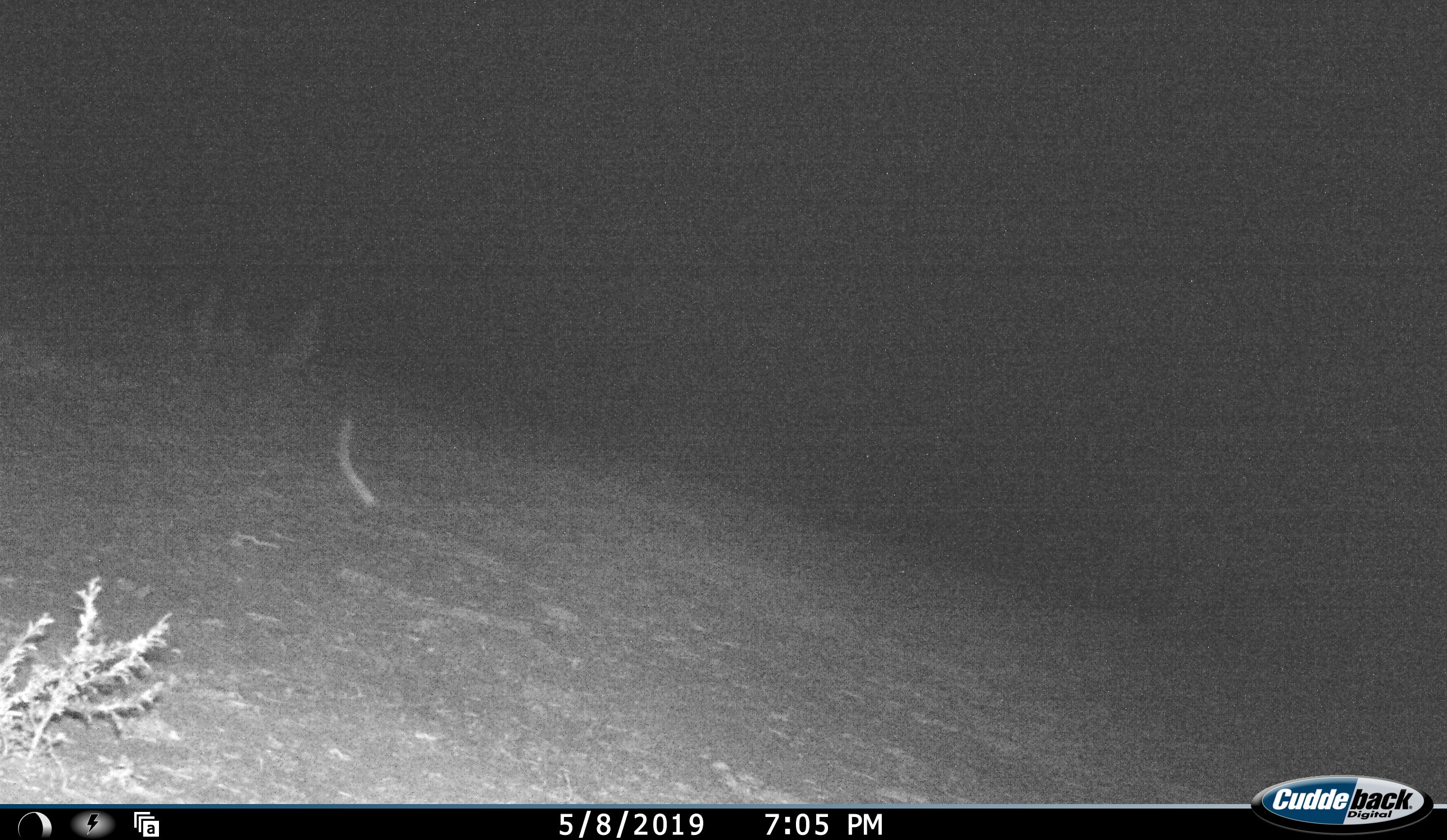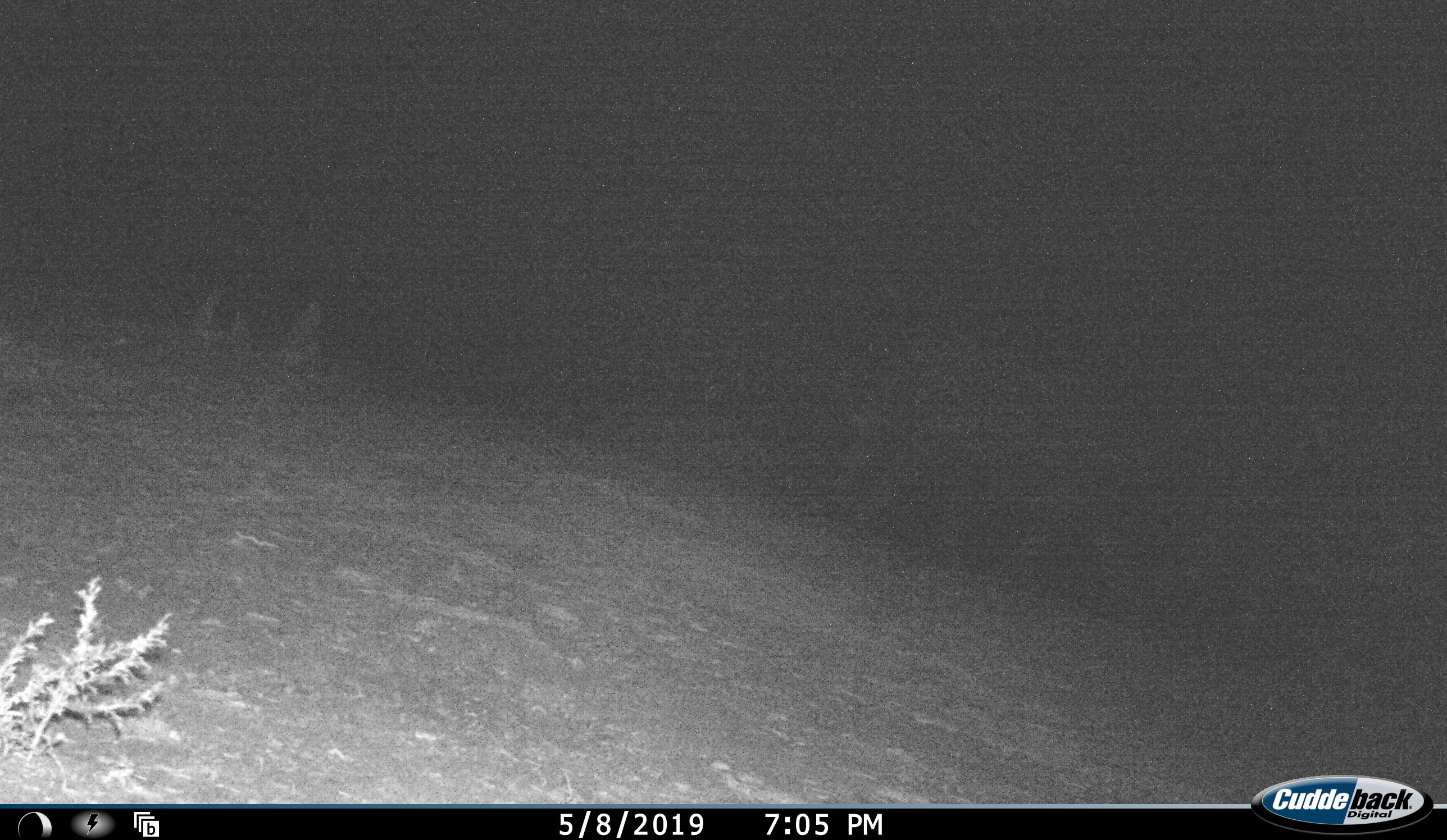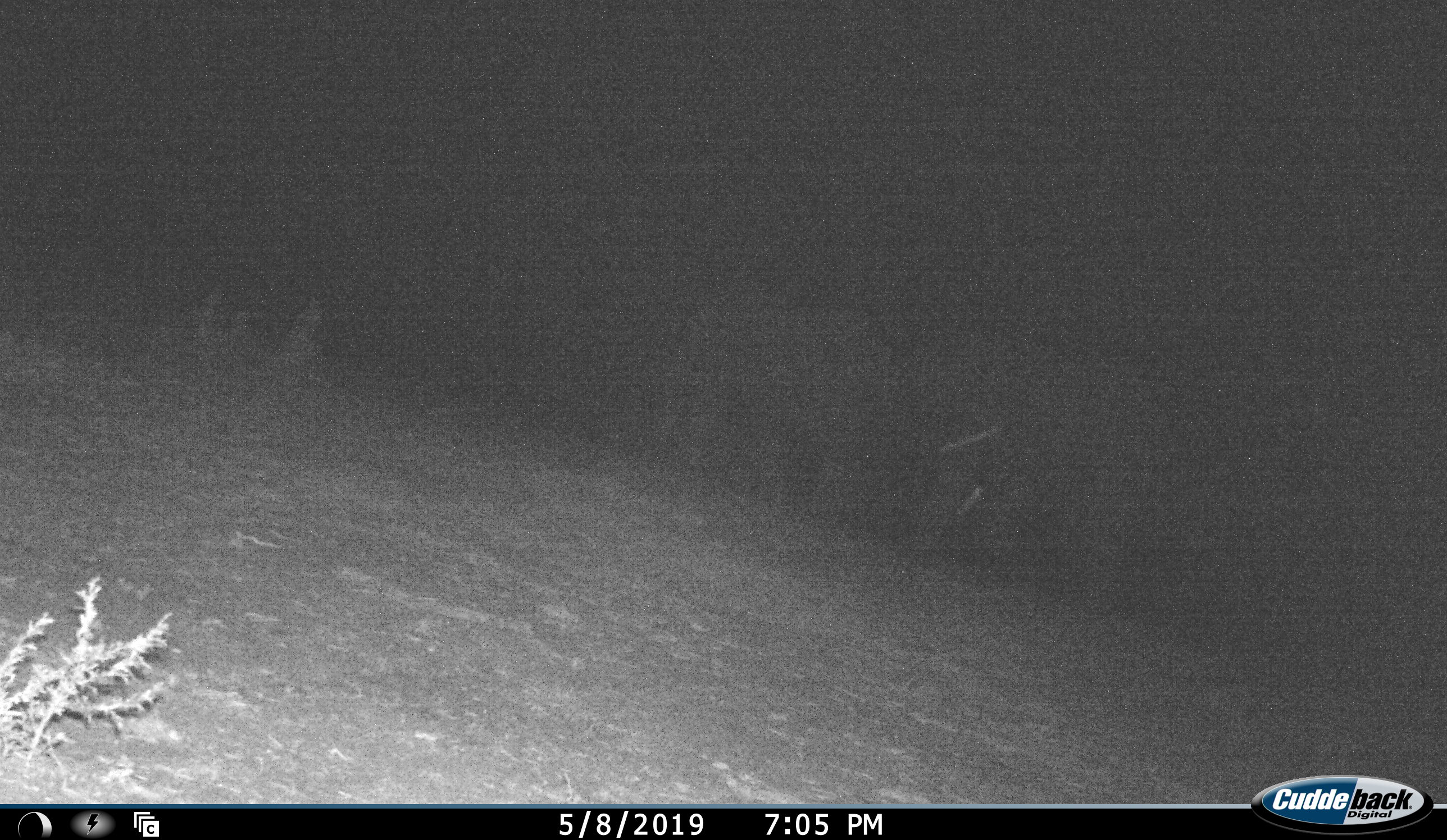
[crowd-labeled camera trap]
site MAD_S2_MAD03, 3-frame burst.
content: unidentified animal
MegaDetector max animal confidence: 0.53